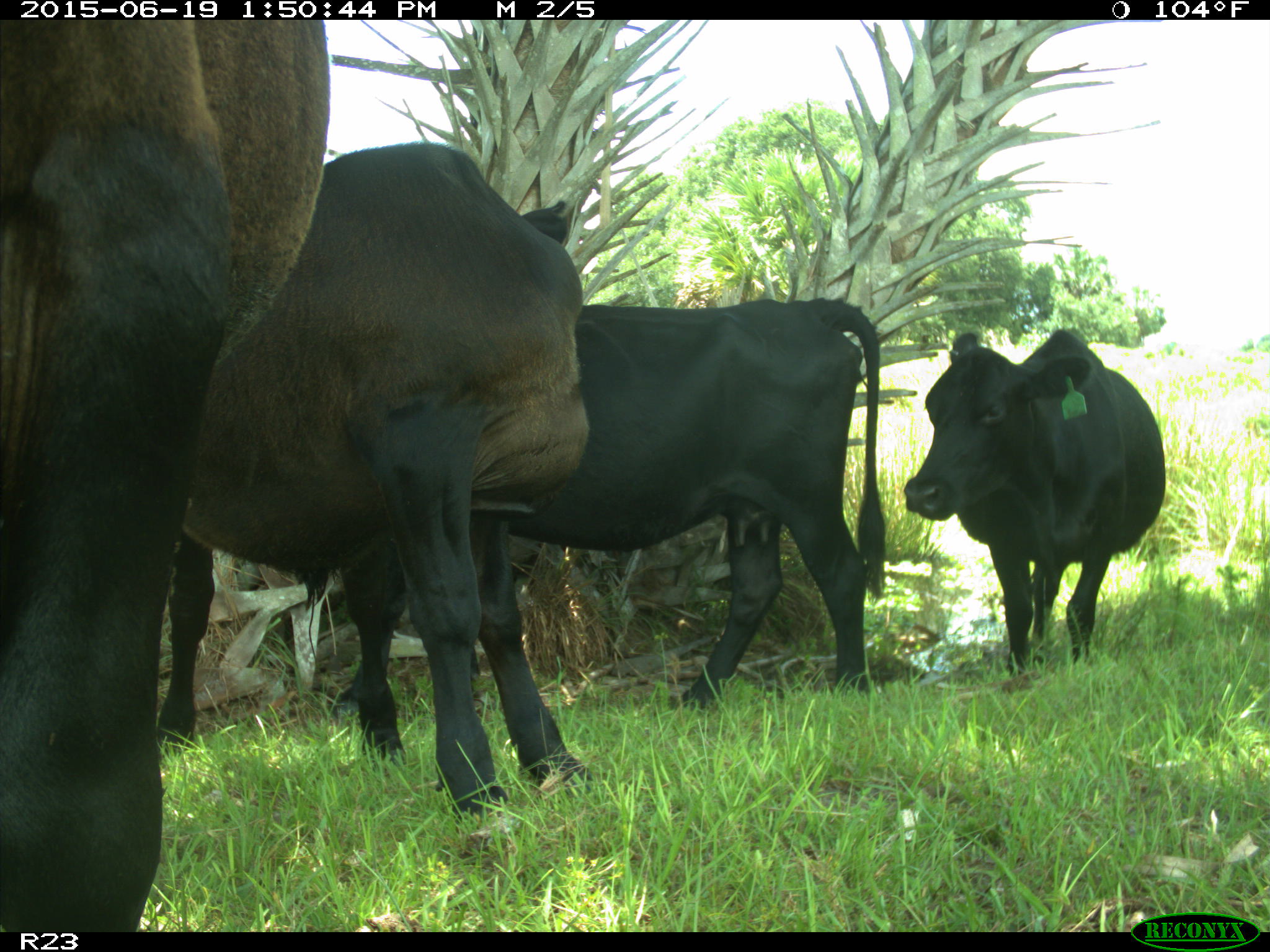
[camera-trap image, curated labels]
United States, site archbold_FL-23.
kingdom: Animalia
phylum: Chordata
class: Mammalia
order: Artiodactyla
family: Suidae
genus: Sus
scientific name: Sus scrofa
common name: wild boar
Sus scrofa (wild boar).